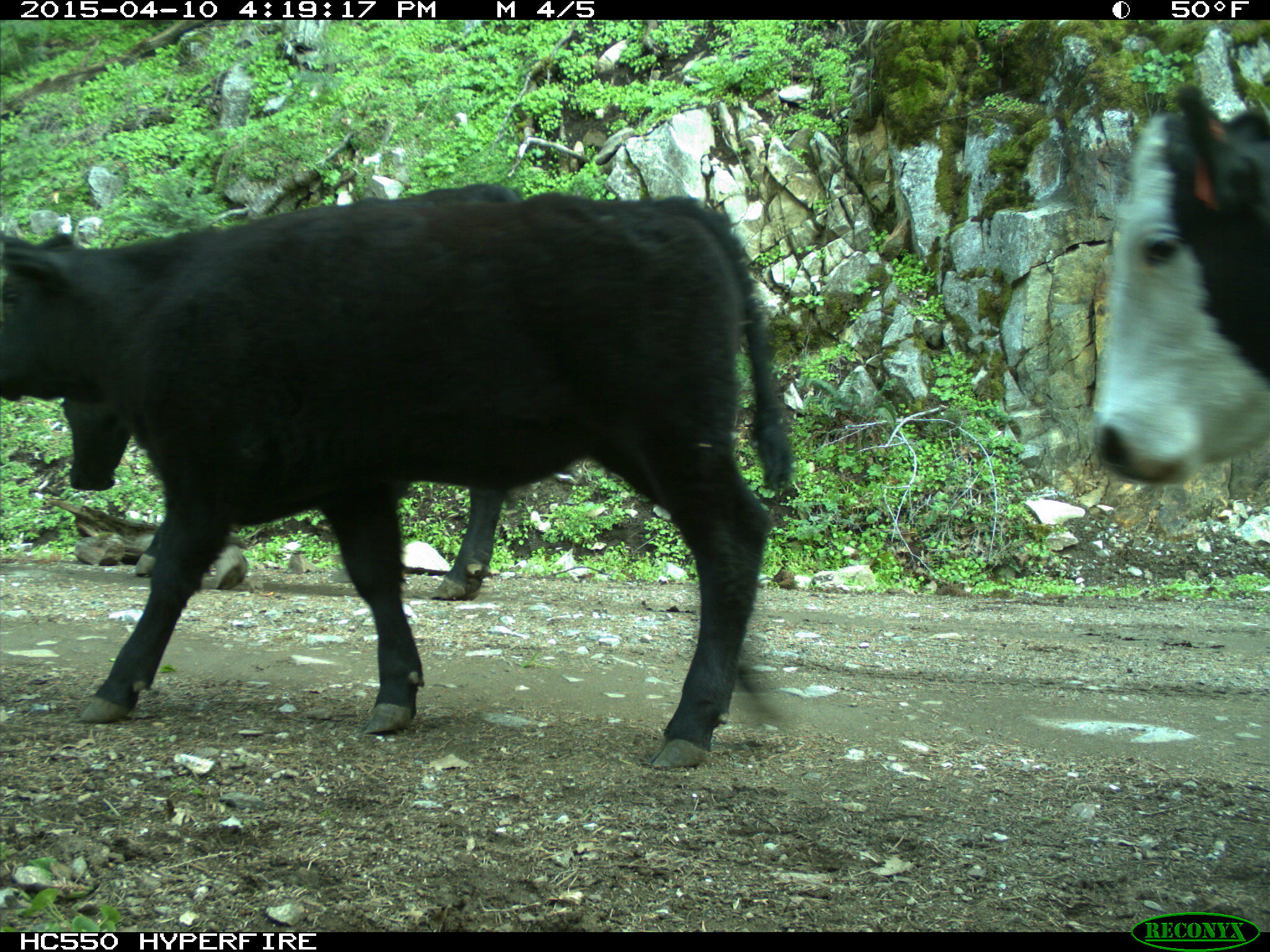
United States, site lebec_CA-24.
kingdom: Animalia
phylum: Chordata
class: Mammalia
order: Artiodactyla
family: Bovidae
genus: Bos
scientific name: Bos taurus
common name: domestic cow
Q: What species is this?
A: Bos taurus (domestic cow).